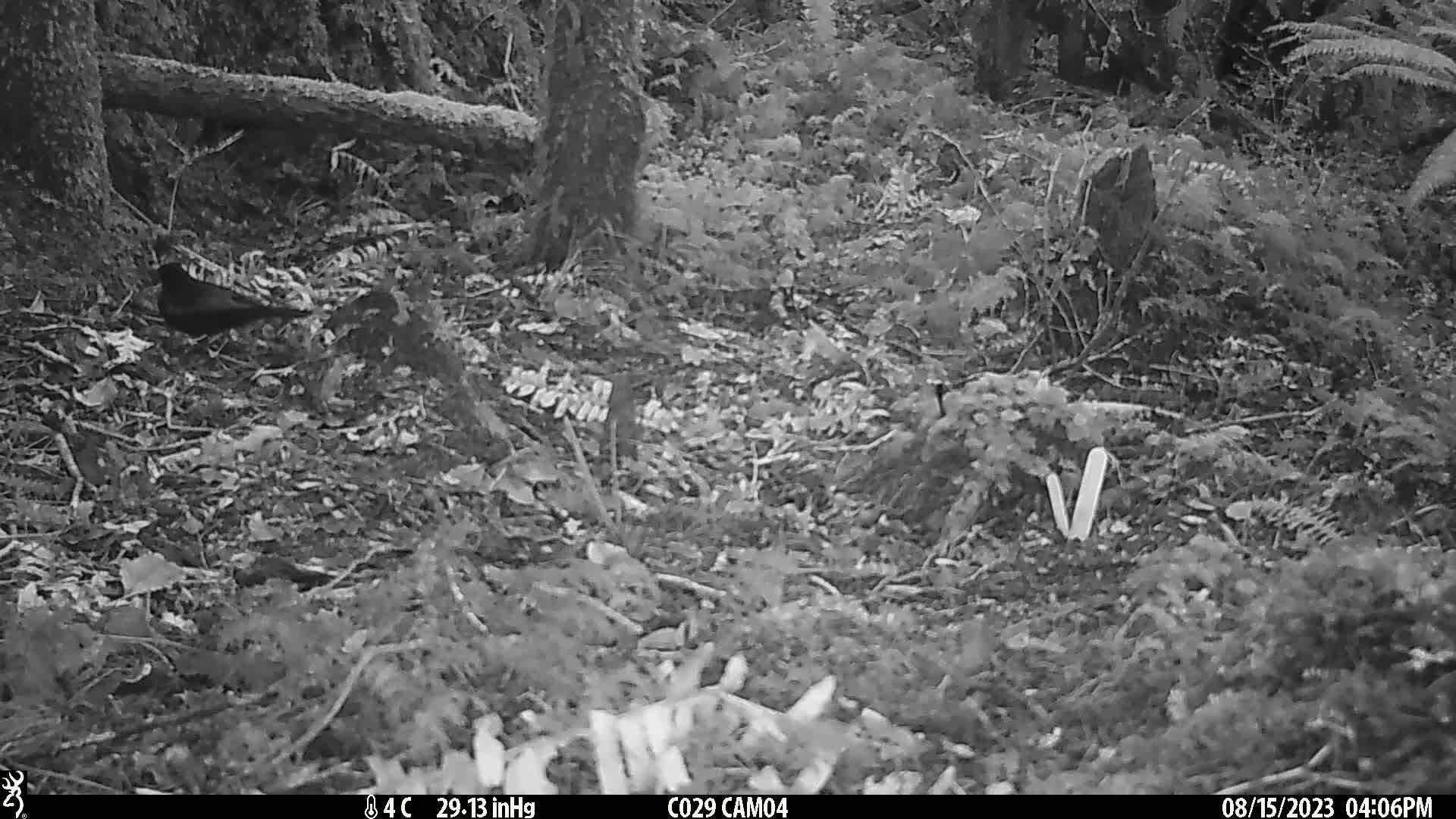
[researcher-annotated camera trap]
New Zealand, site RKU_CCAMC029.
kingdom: Animalia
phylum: Chordata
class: Aves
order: Passeriformes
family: Turdidae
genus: Turdus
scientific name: Turdus merula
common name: eurasian blackbird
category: blackbird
Blackbird (eurasian blackbird) (Turdus merula).